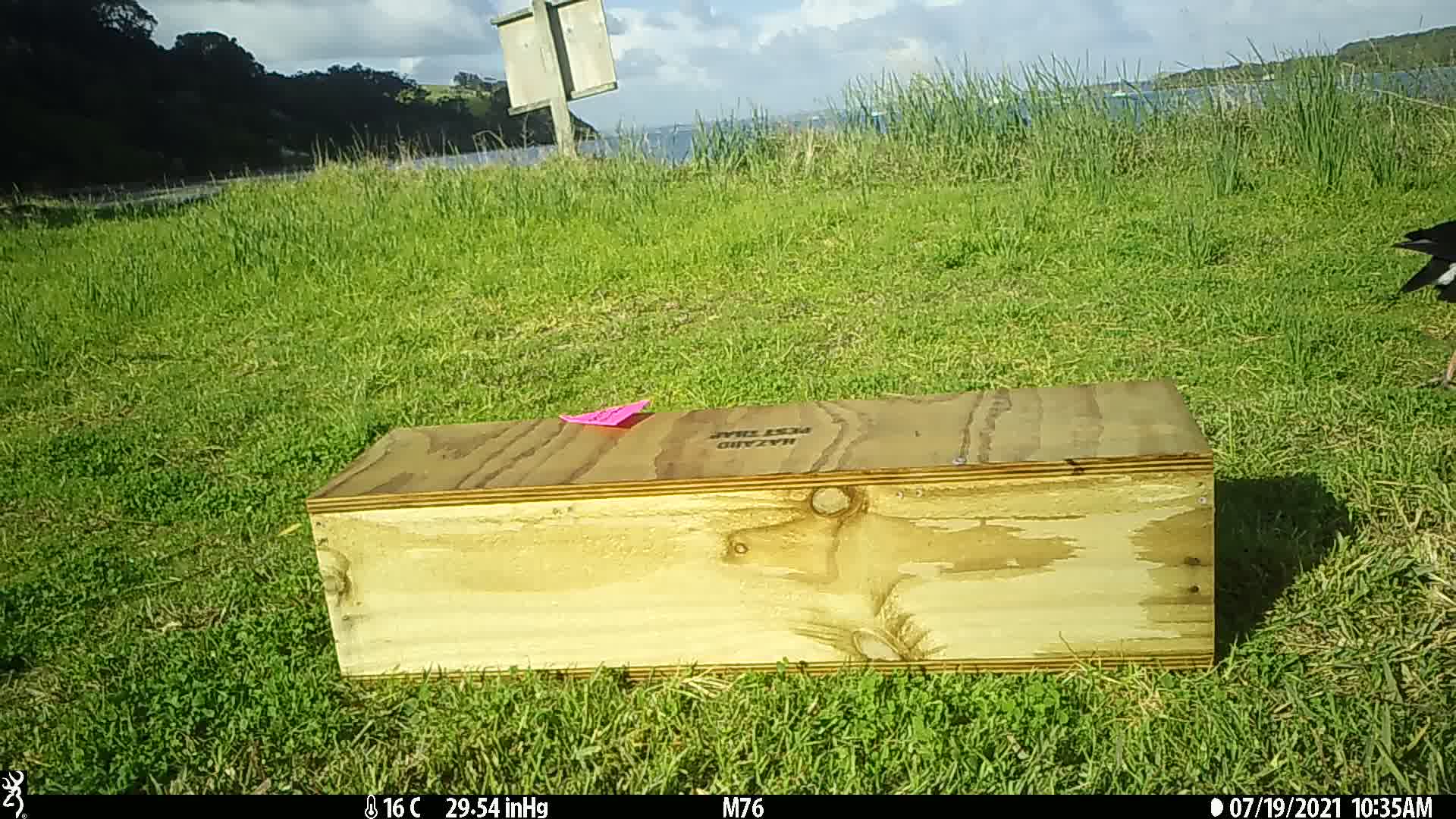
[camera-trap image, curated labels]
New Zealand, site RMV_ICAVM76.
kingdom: Animalia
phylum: Chordata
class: Aves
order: Gruiformes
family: Rallidae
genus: Porphyrio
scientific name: Porphyrio melanotus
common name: australasian swamphen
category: pukeko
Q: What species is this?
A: Pukeko (australasian swamphen) (Porphyrio melanotus).